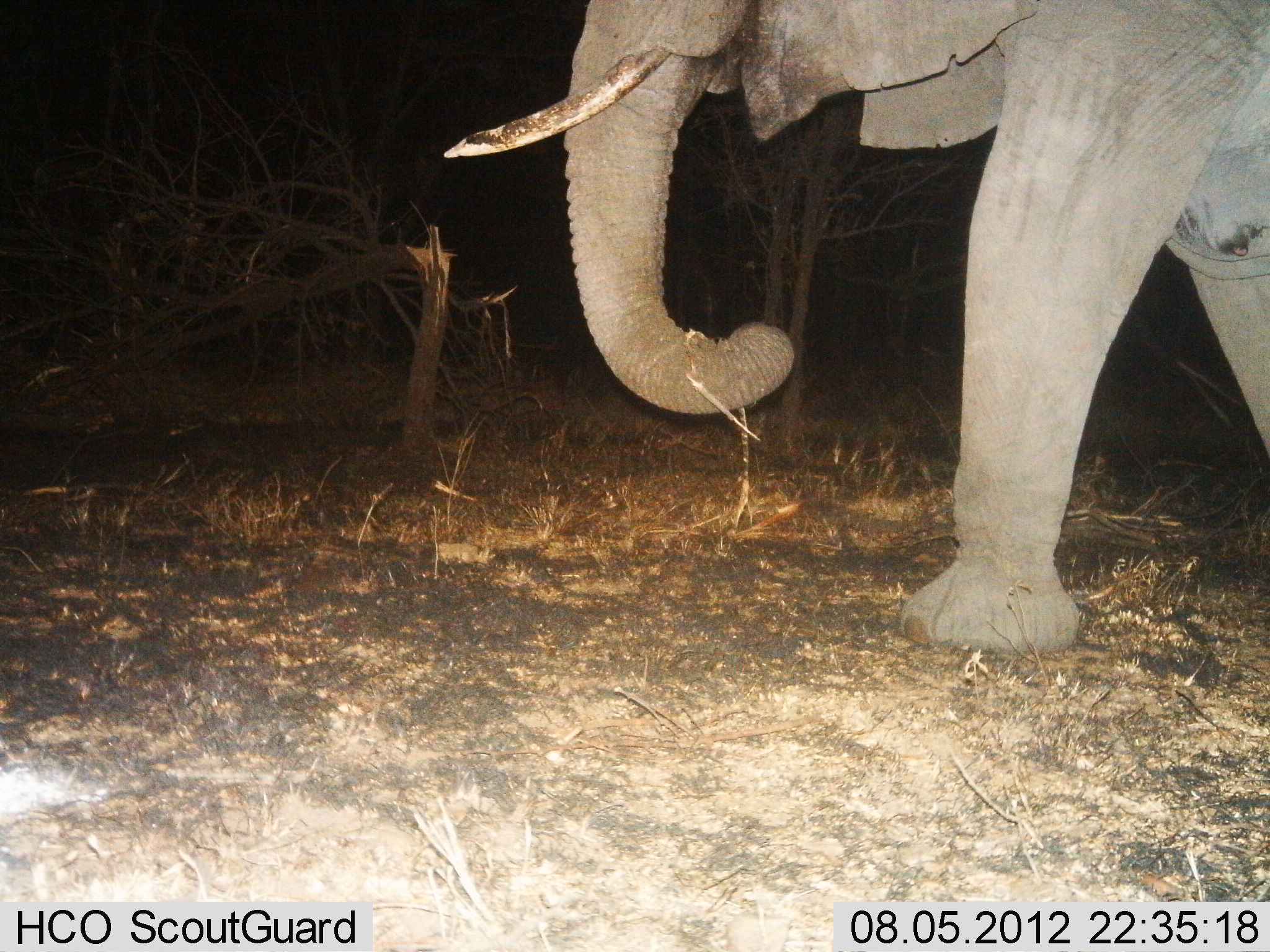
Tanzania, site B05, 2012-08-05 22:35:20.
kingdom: Animalia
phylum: Chordata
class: Mammalia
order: Proboscidea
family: Elephantidae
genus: Loxodonta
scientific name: Loxodonta africana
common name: african bush elephant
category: elephant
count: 1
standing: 20%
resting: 0%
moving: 90%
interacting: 0%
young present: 0%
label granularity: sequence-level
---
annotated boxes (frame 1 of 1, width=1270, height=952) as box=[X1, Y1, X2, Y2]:
animal: box=[441, 1, 1270, 656]